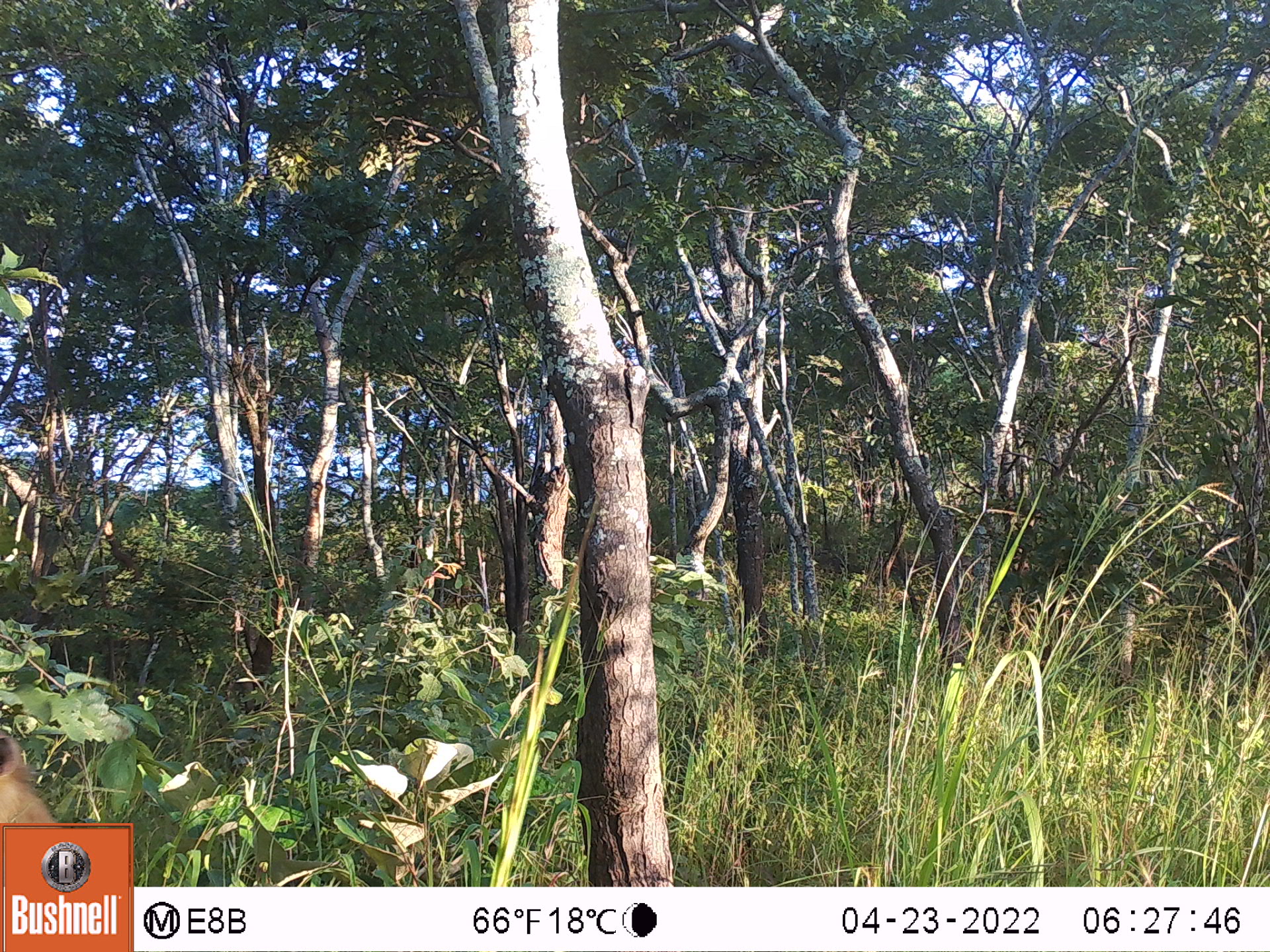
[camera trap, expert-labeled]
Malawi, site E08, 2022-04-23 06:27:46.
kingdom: Animalia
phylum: Chordata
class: Mammalia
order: Primates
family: Cercopithecidae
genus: Papio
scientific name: Papio cynocephalus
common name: yellow baboon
Yellow baboon (Papio cynocephalus), count 1.